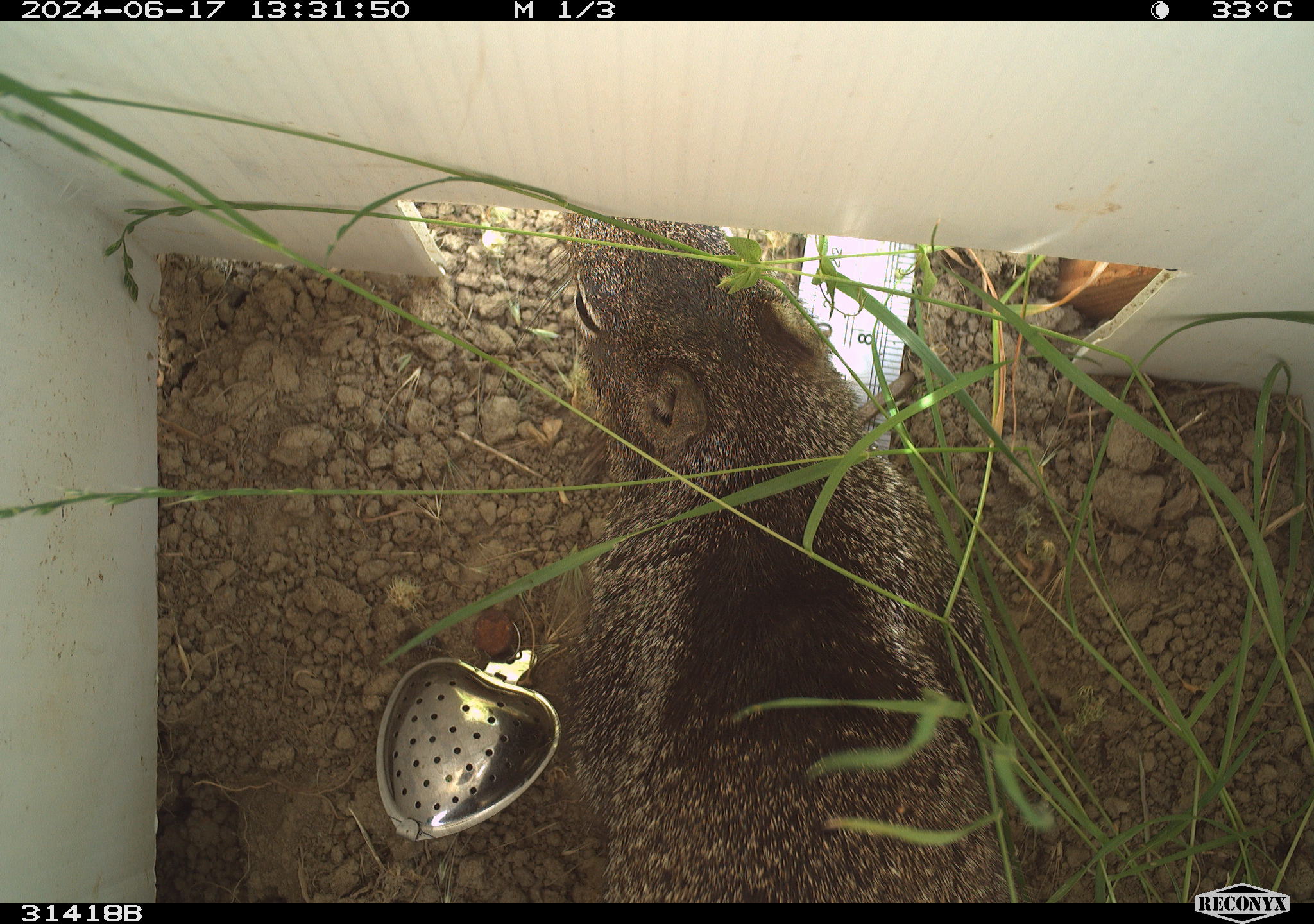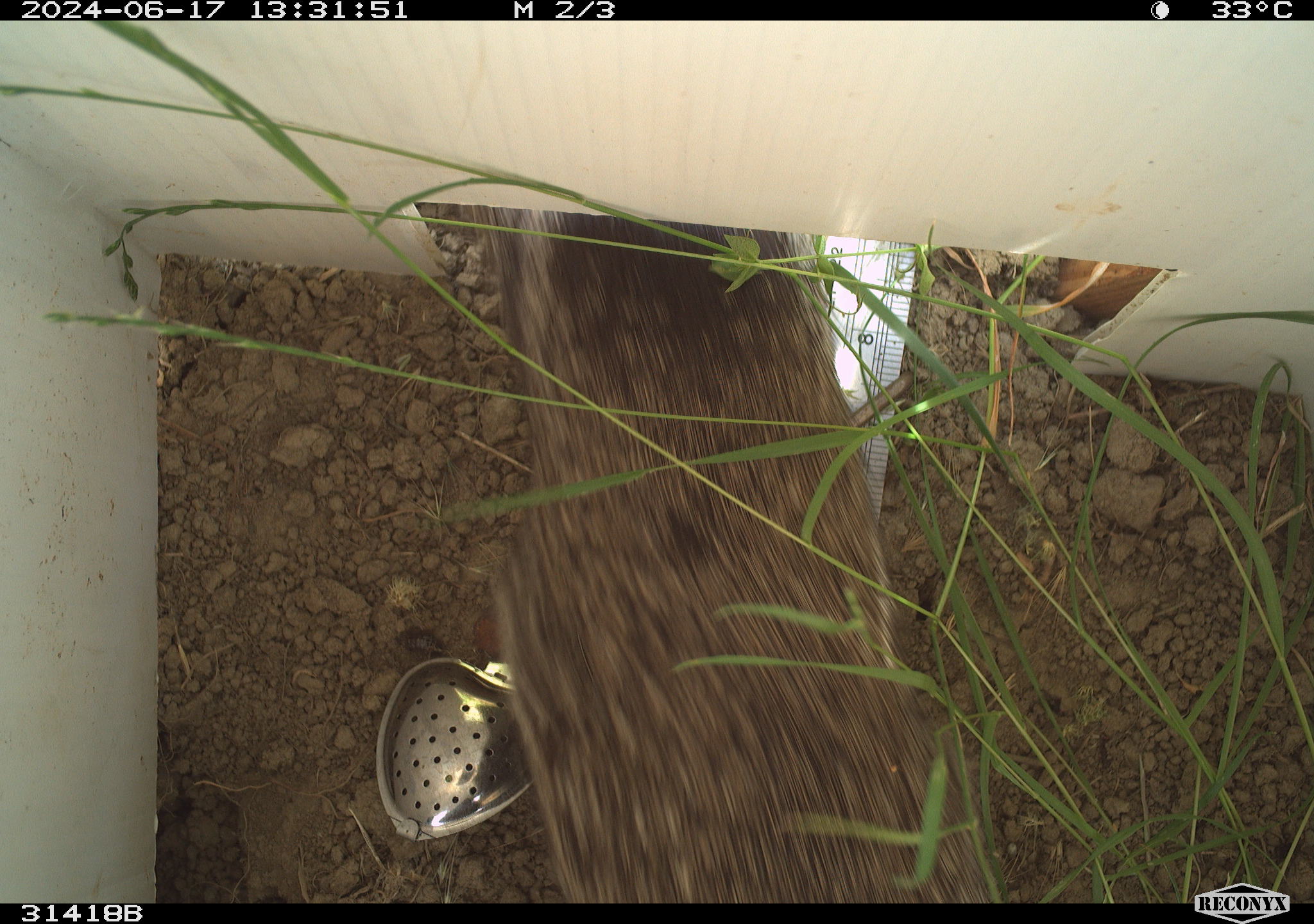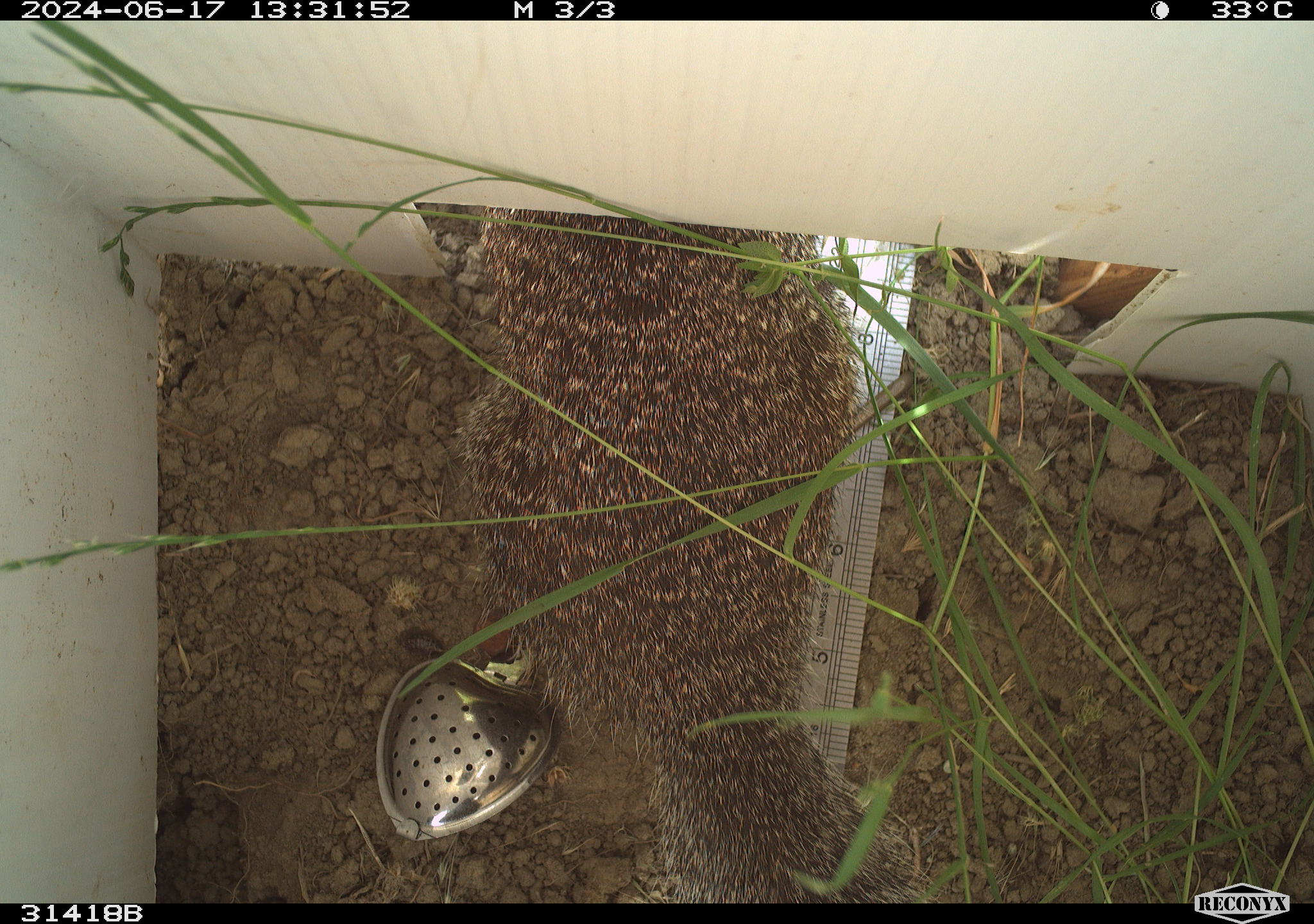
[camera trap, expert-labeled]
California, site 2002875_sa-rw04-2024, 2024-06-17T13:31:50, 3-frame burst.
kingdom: Animalia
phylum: Chordata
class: Mammalia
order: Rodentia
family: Sciuridae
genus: Otospermophilus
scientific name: Otospermophilus beecheyi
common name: california ground squirrel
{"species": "california ground squirrel (Otospermophilus beecheyi)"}